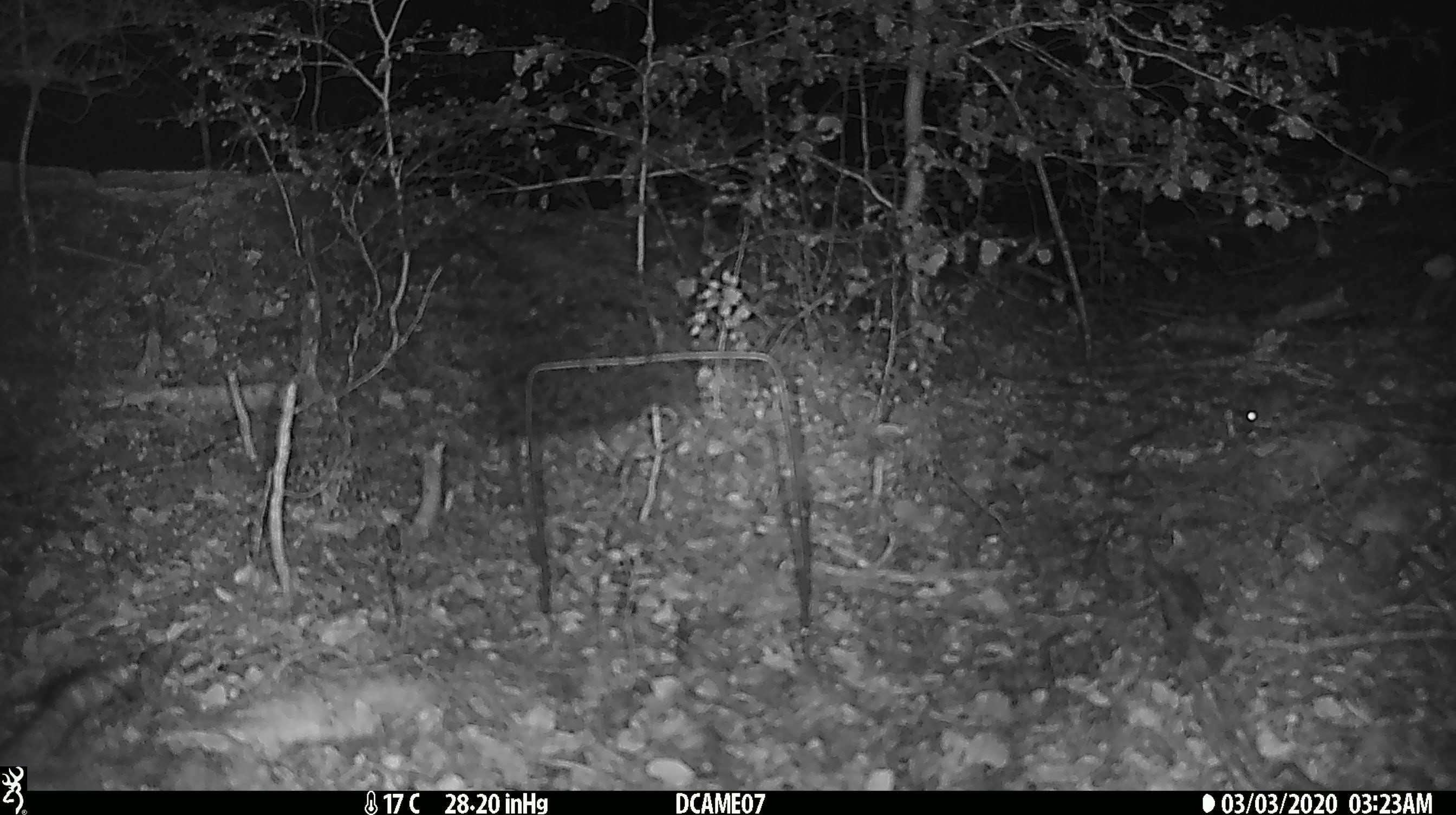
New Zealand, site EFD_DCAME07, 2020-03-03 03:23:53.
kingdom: Animalia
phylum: Chordata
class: Mammalia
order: Rodentia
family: Muridae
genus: Mus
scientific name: Mus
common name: mouse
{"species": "mouse (Mus)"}